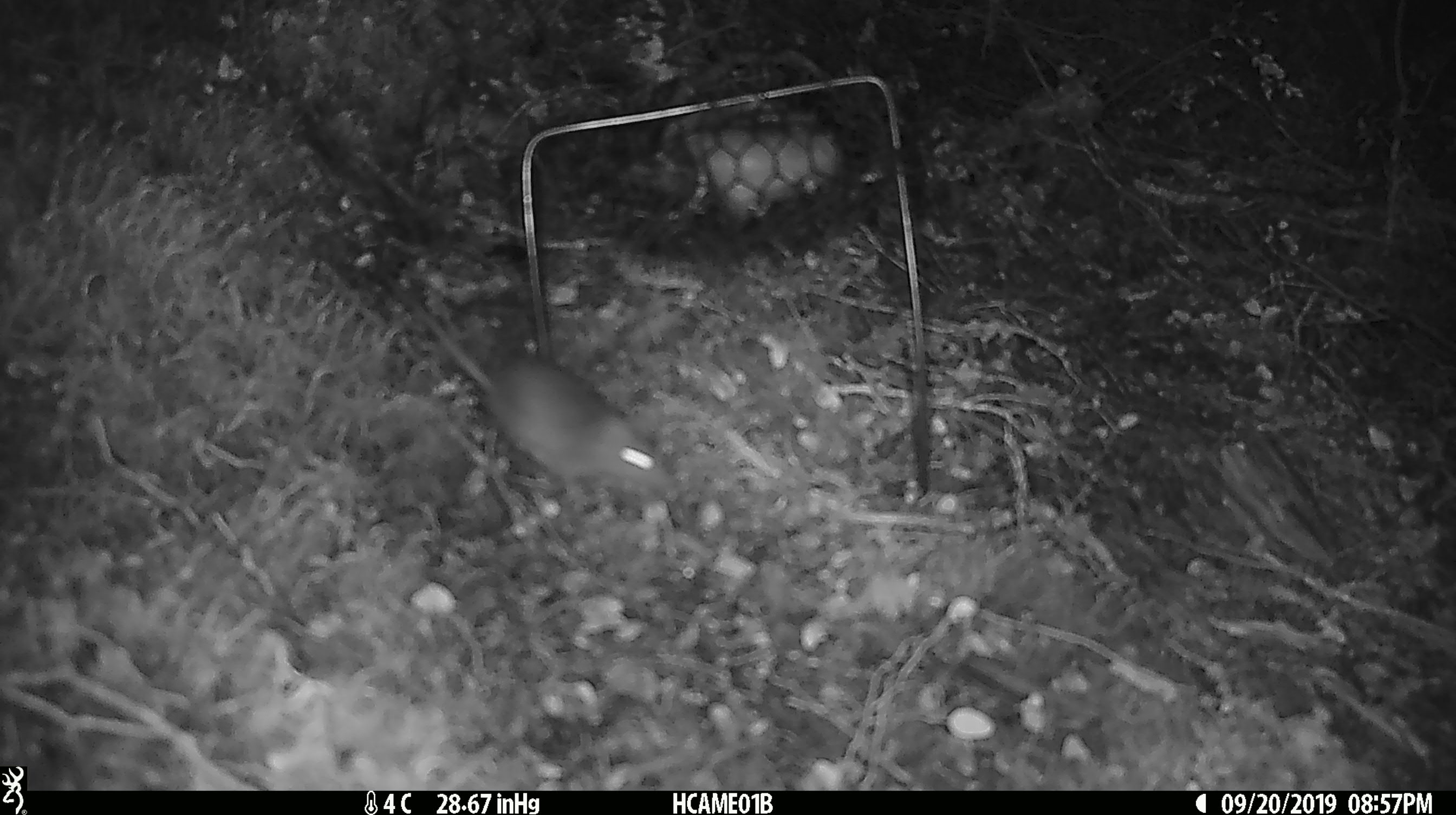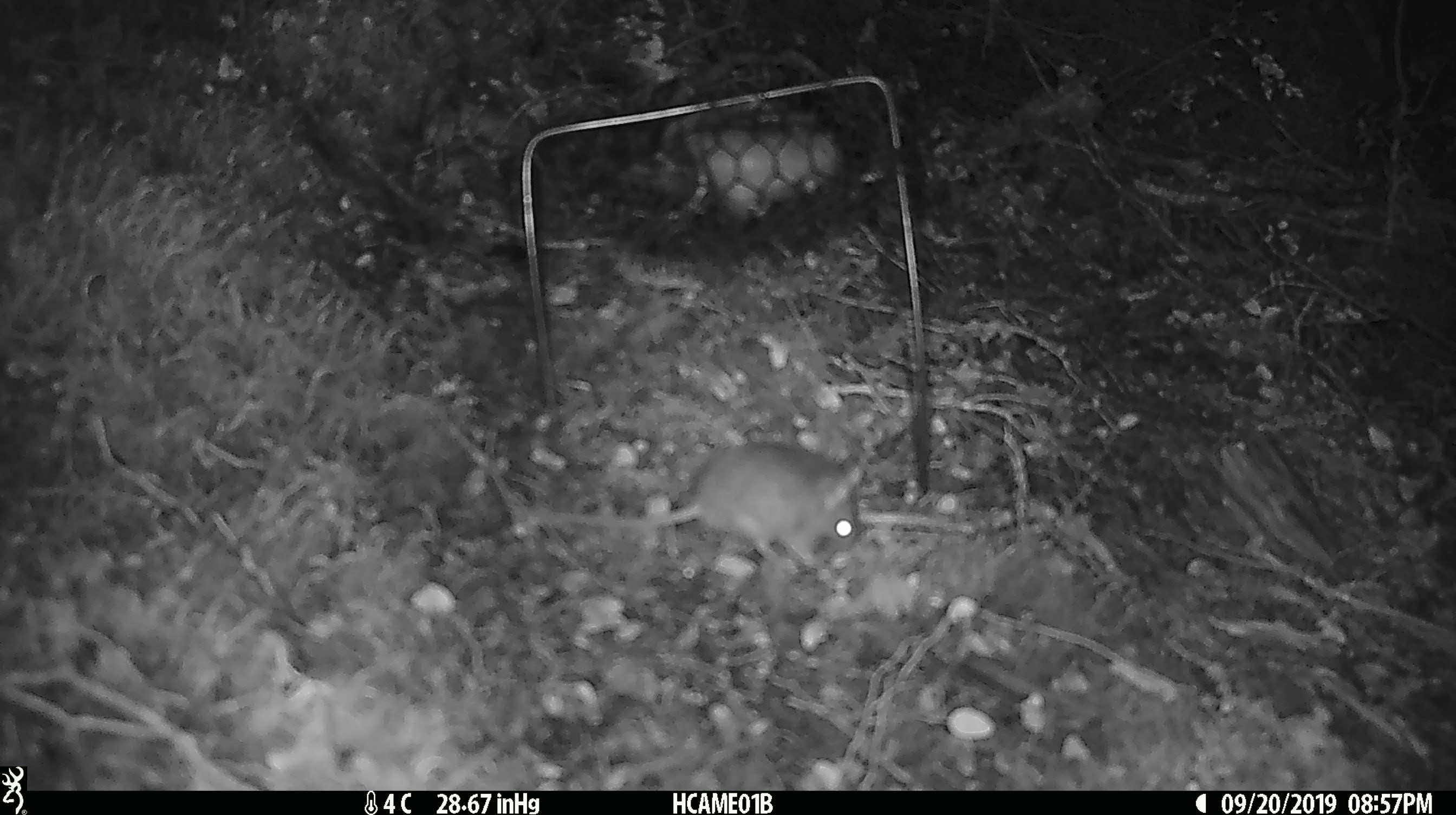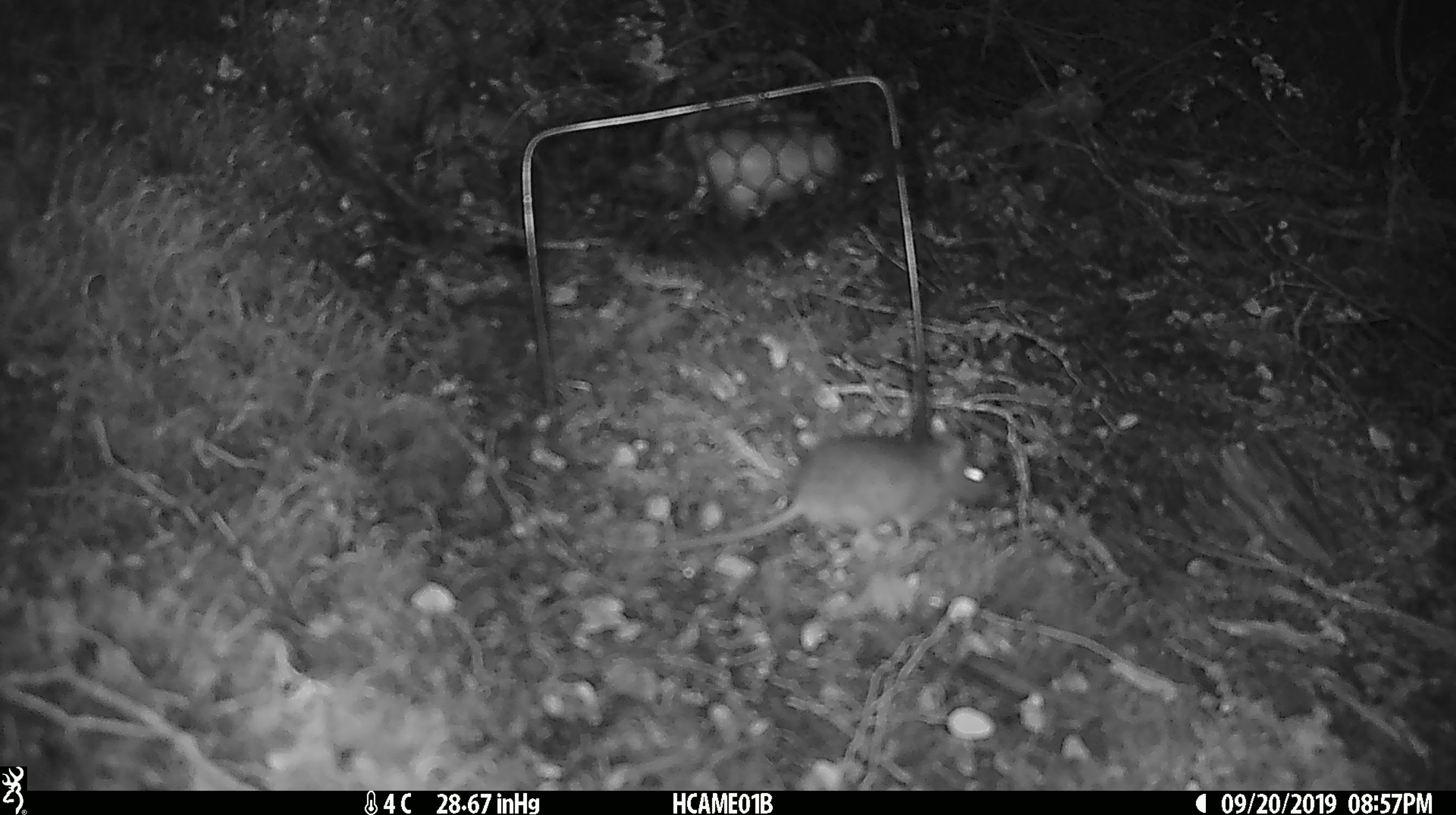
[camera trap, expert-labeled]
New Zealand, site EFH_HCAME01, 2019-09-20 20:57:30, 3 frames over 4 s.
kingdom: Animalia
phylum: Chordata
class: Mammalia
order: Rodentia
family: Muridae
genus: Mus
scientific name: Mus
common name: mouse